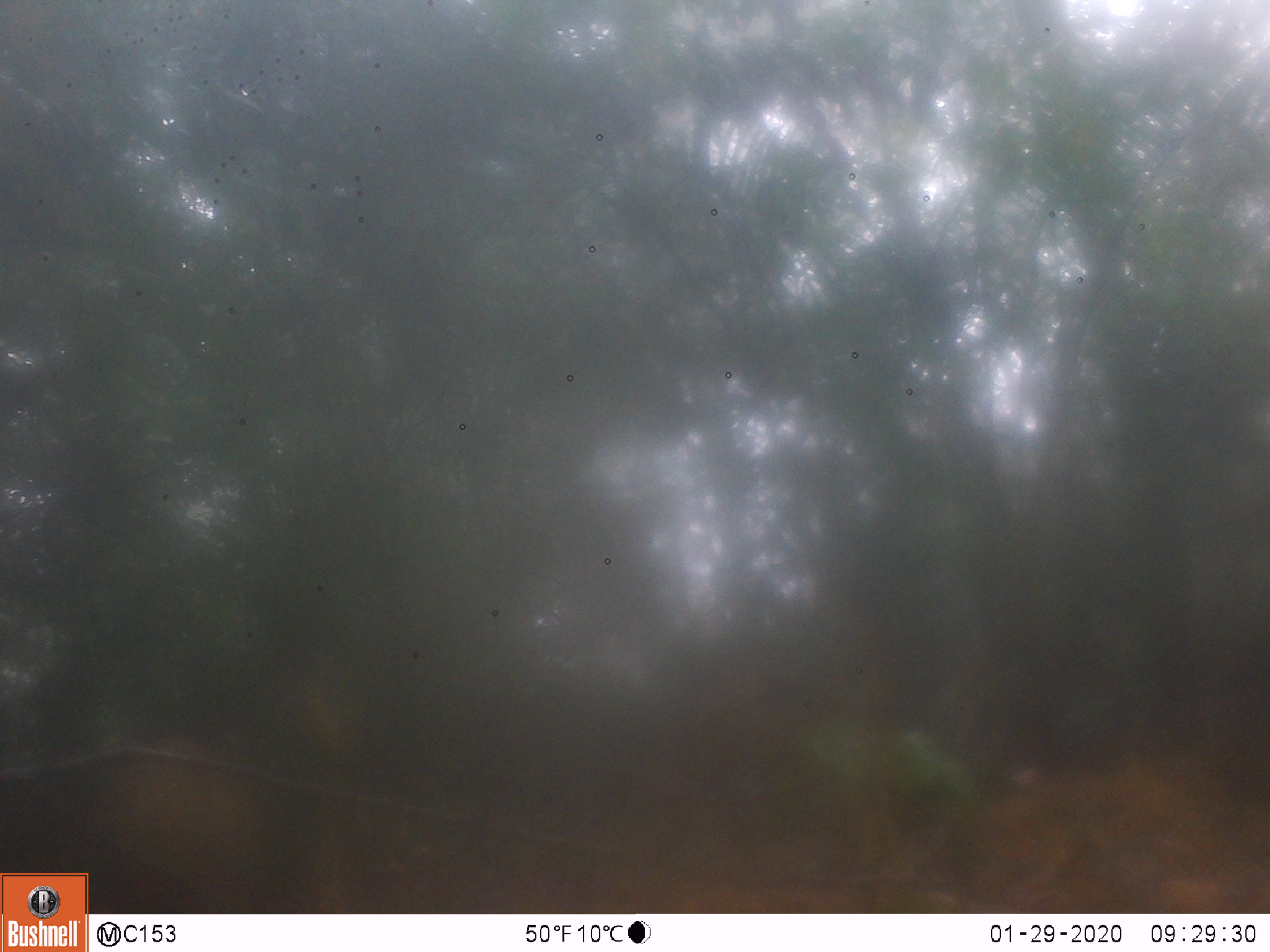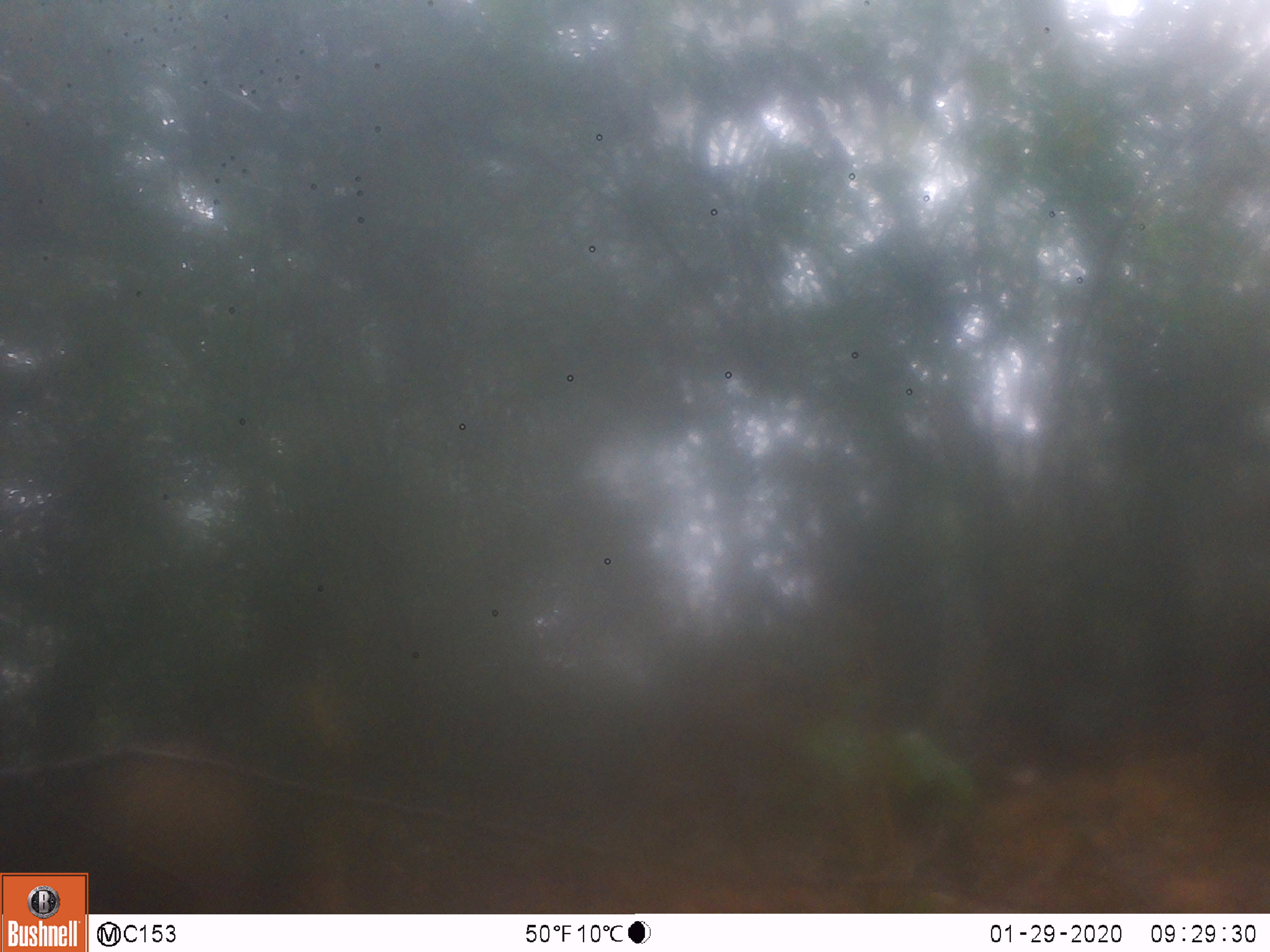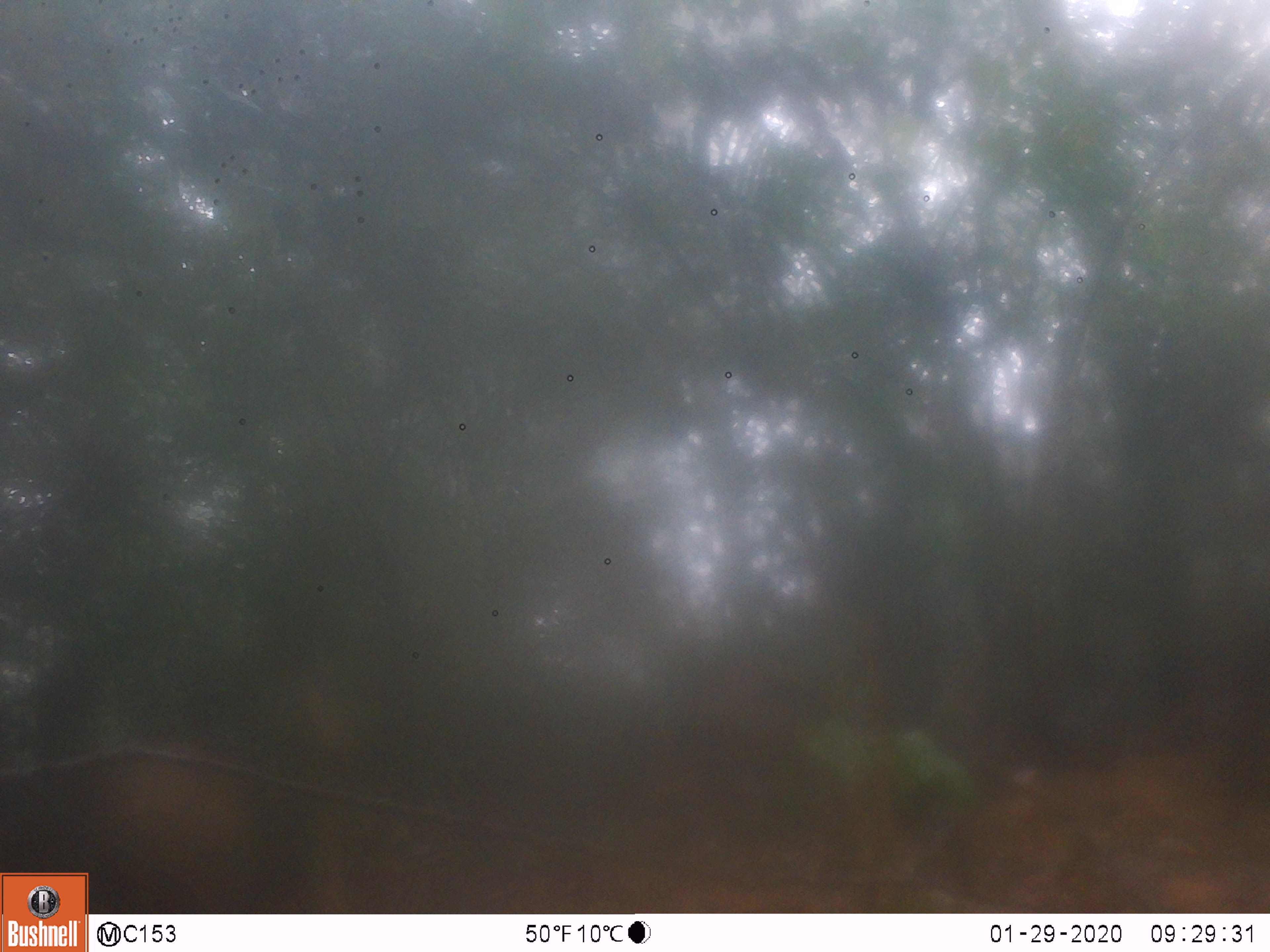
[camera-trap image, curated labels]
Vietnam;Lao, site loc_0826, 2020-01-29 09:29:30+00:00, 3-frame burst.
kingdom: Animalia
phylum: Chordata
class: Mammalia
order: Artiodactyla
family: Suidae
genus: Sus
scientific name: Sus scrofa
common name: eurasian wild pig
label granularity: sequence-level